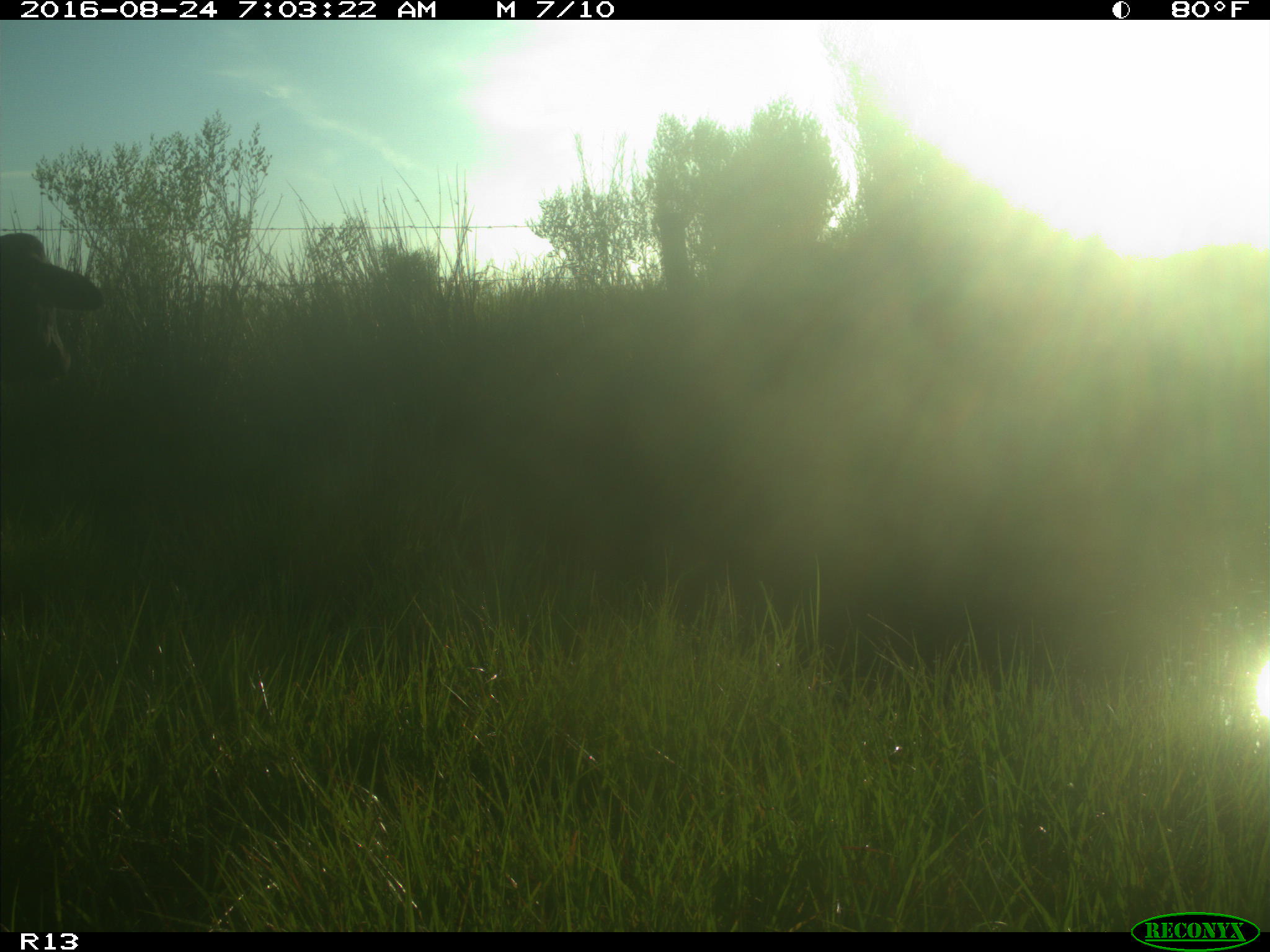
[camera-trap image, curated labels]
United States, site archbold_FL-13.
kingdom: Animalia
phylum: Chordata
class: Mammalia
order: Artiodactyla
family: Bovidae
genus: Bos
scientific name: Bos taurus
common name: domestic cow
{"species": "Bos taurus (domestic cow)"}